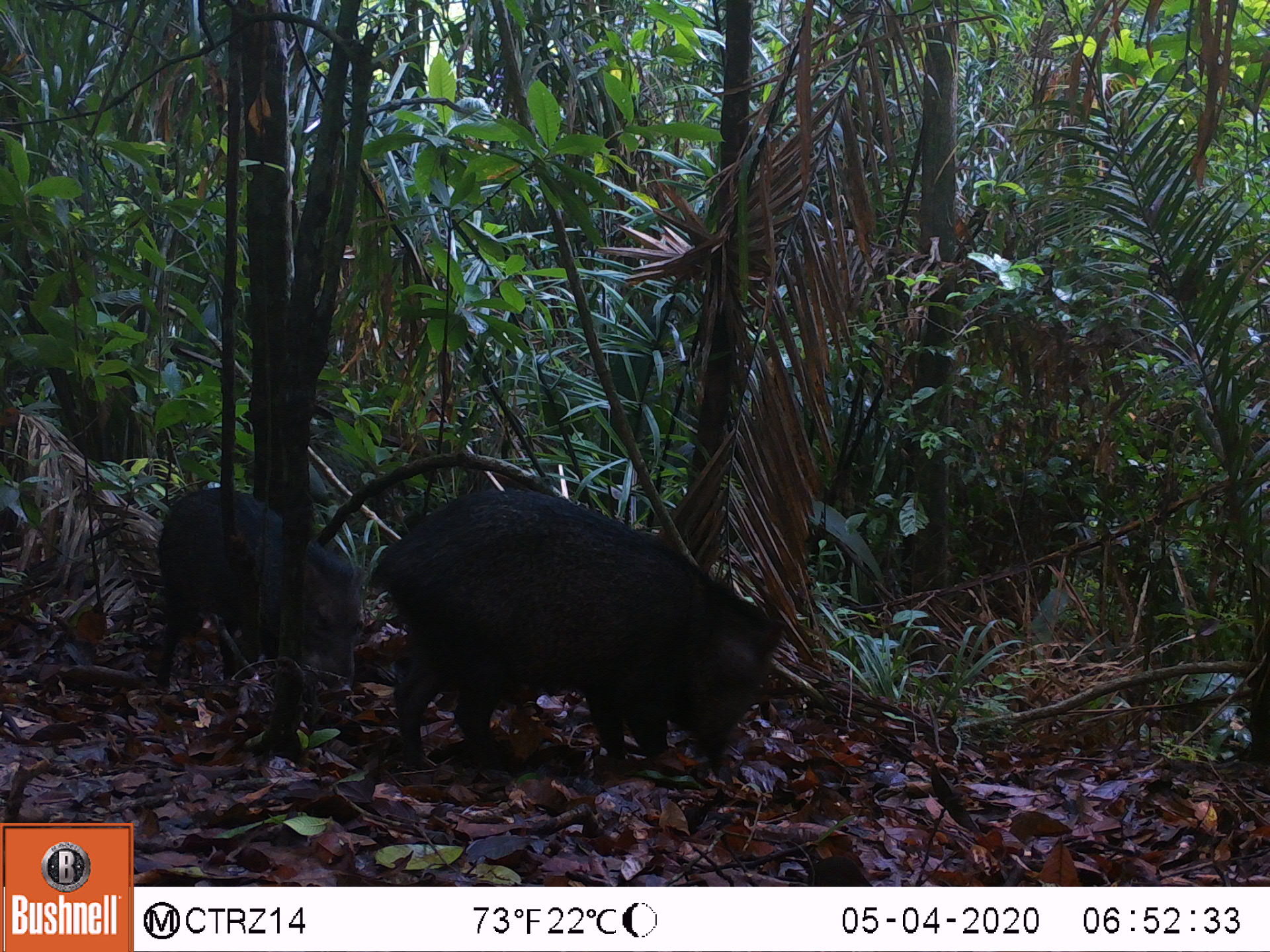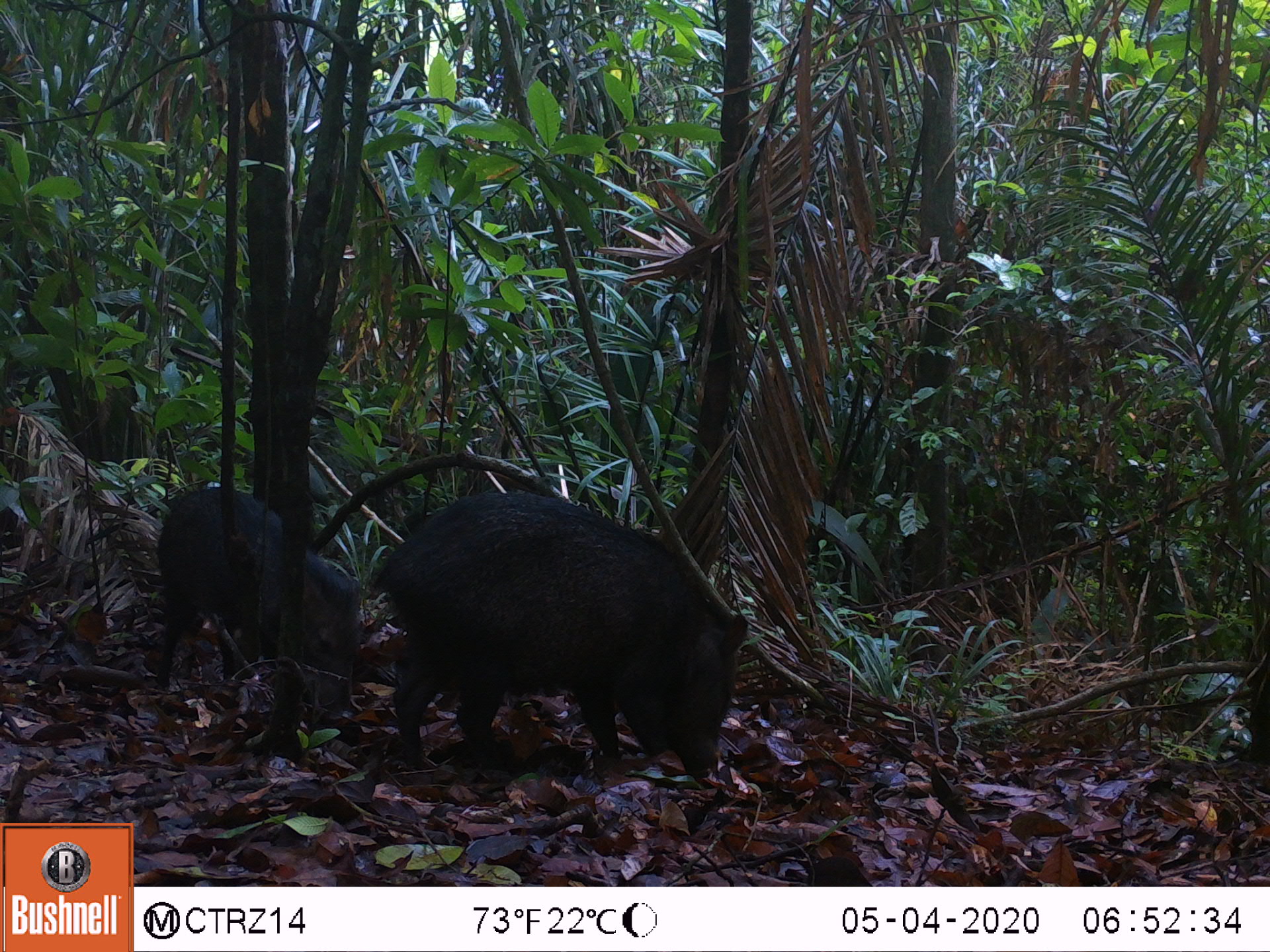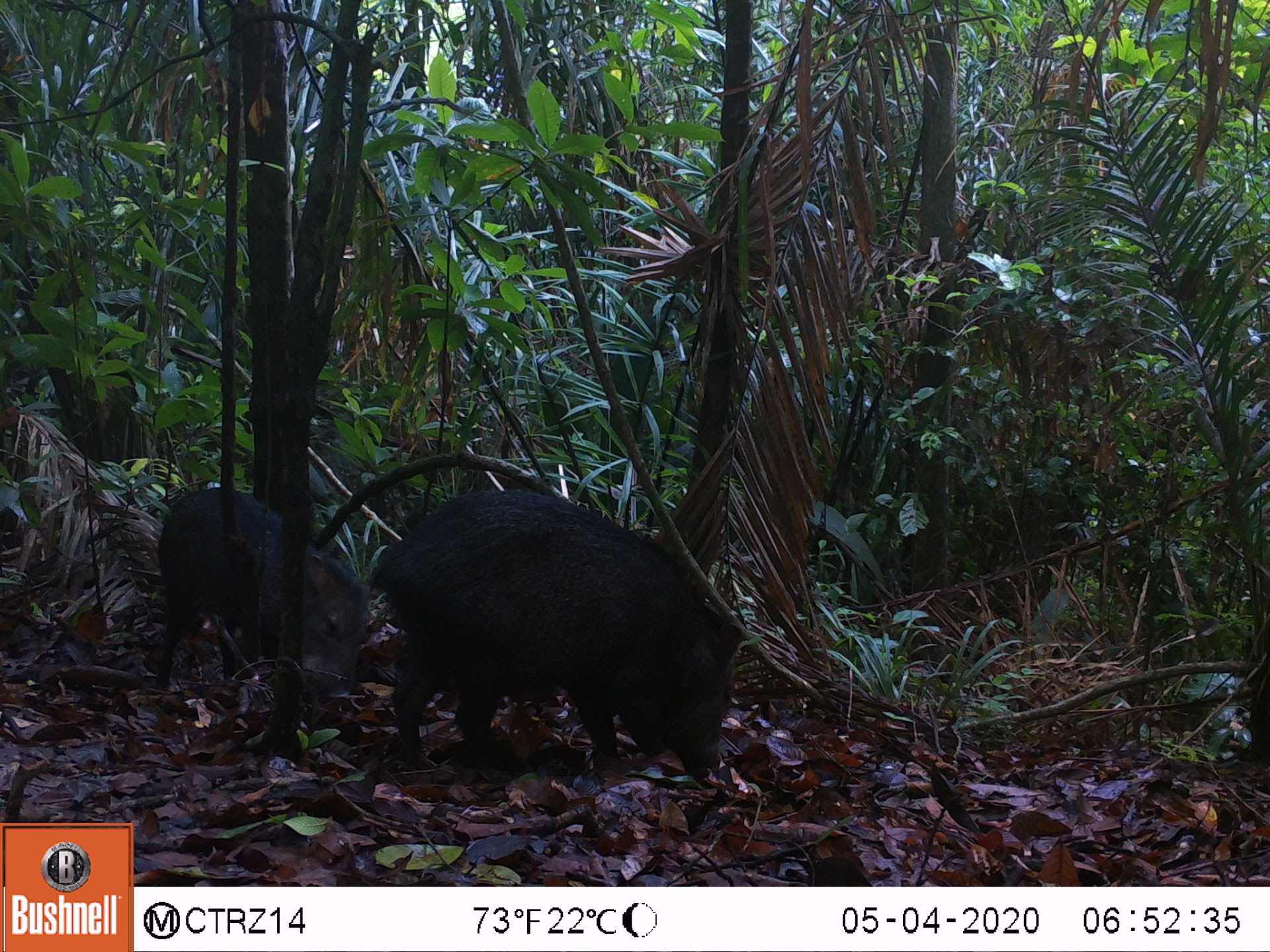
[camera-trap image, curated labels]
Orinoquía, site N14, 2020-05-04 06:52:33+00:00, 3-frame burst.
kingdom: Animalia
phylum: Chordata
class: Mammalia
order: Artiodactyla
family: Tayassuidae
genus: Pecari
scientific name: Pecari tajacu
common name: collared peccary